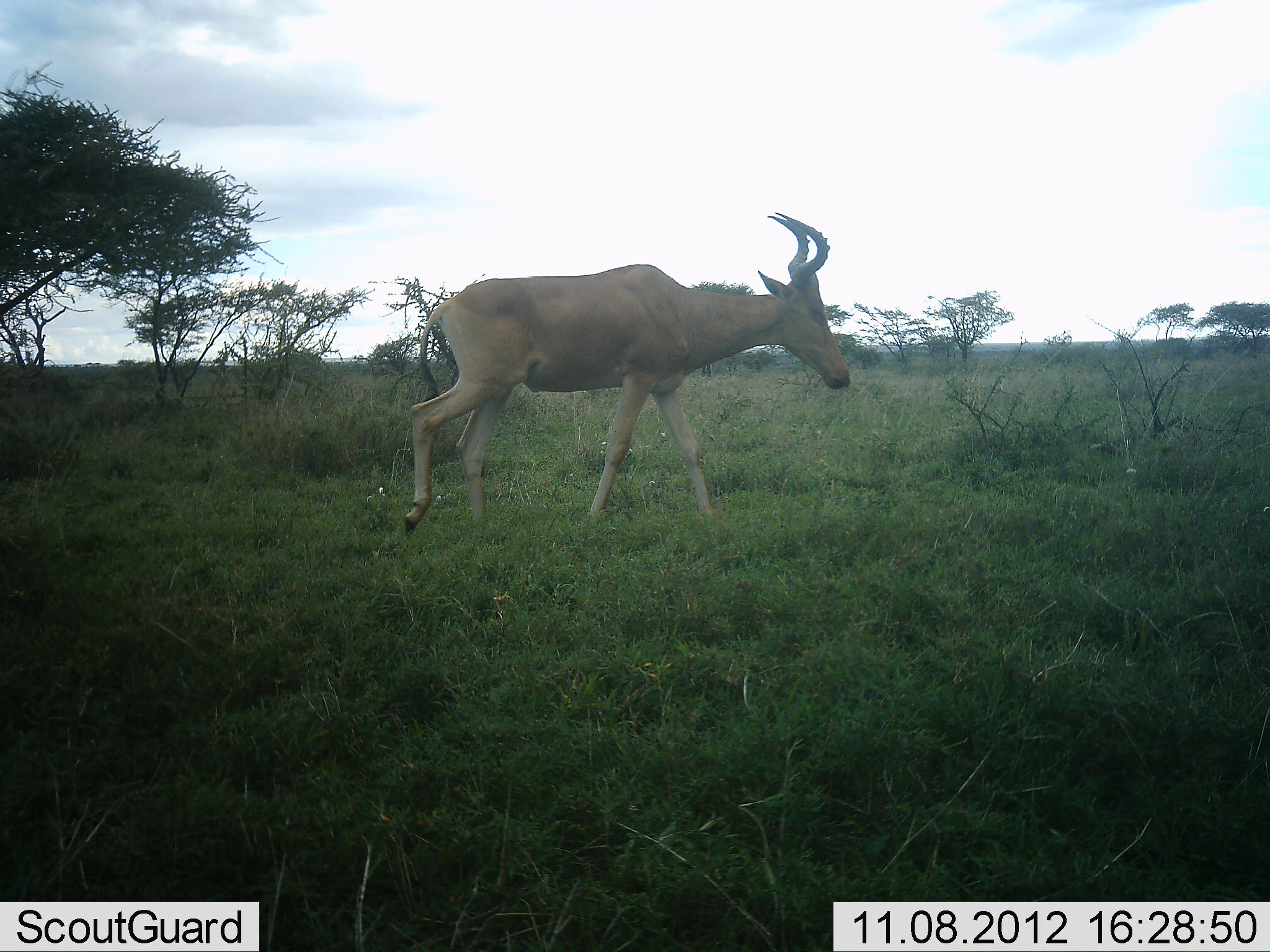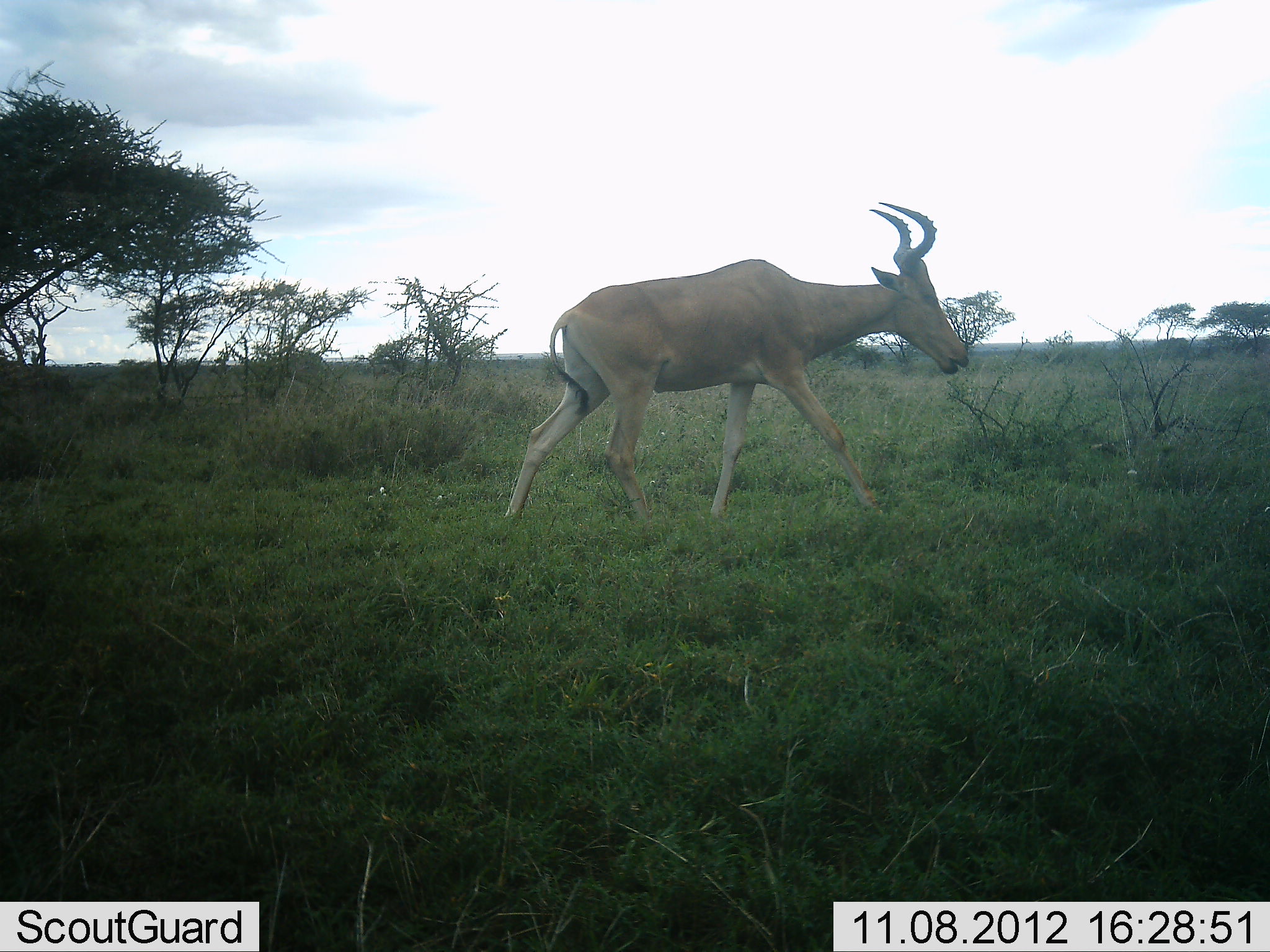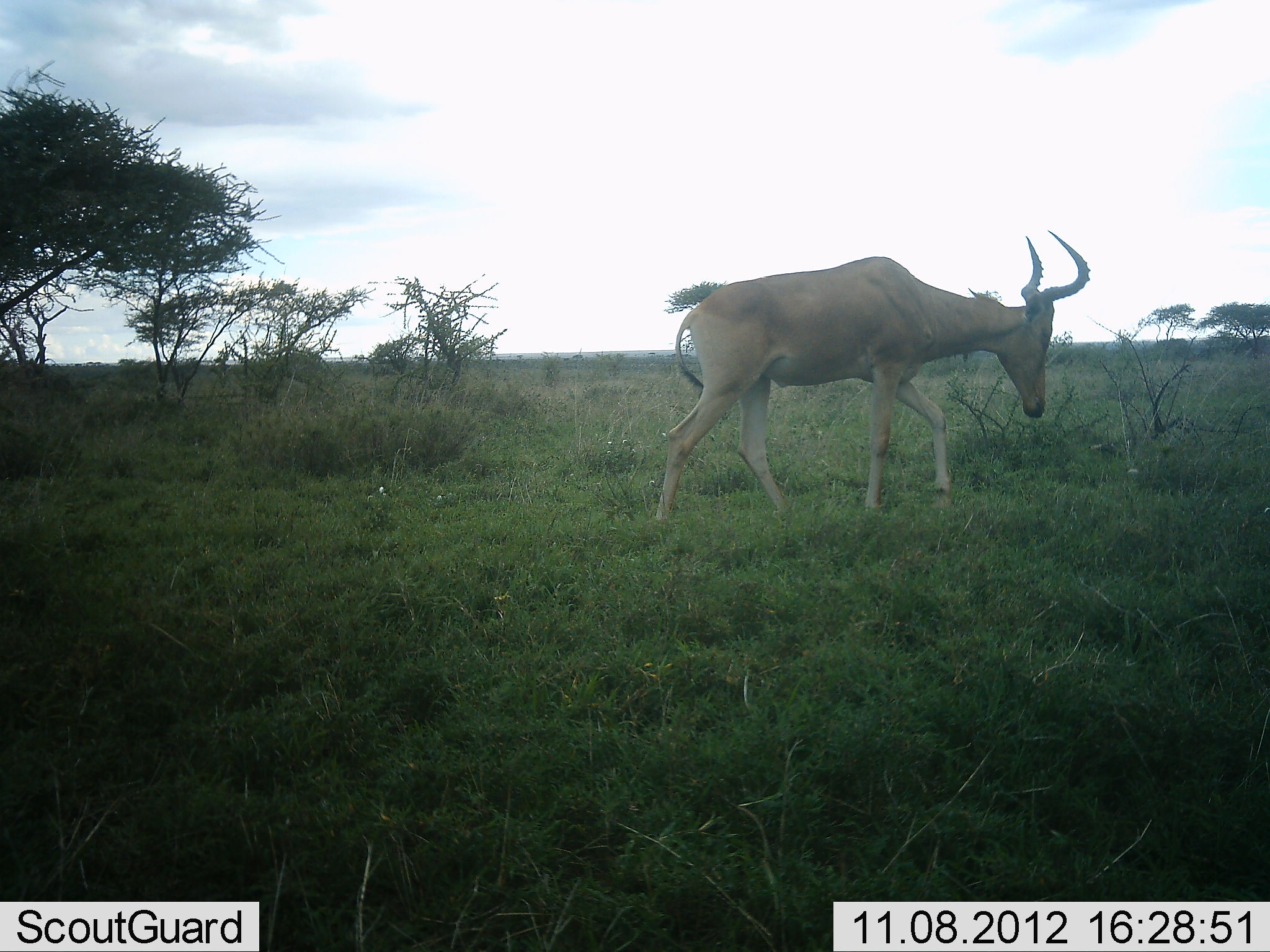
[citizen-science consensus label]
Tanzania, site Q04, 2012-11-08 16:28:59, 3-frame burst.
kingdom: Animalia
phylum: Chordata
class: Mammalia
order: Artiodactyla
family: Bovidae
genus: Alcelaphus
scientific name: Alcelaphus buselaphus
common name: hartebeest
Hartebeest (Alcelaphus buselaphus), count 1. Behavior (volunteer vote fractions): standing 10%, resting 0%, moving 90%, interacting 0%. Young present (vote fraction): 0%. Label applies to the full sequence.